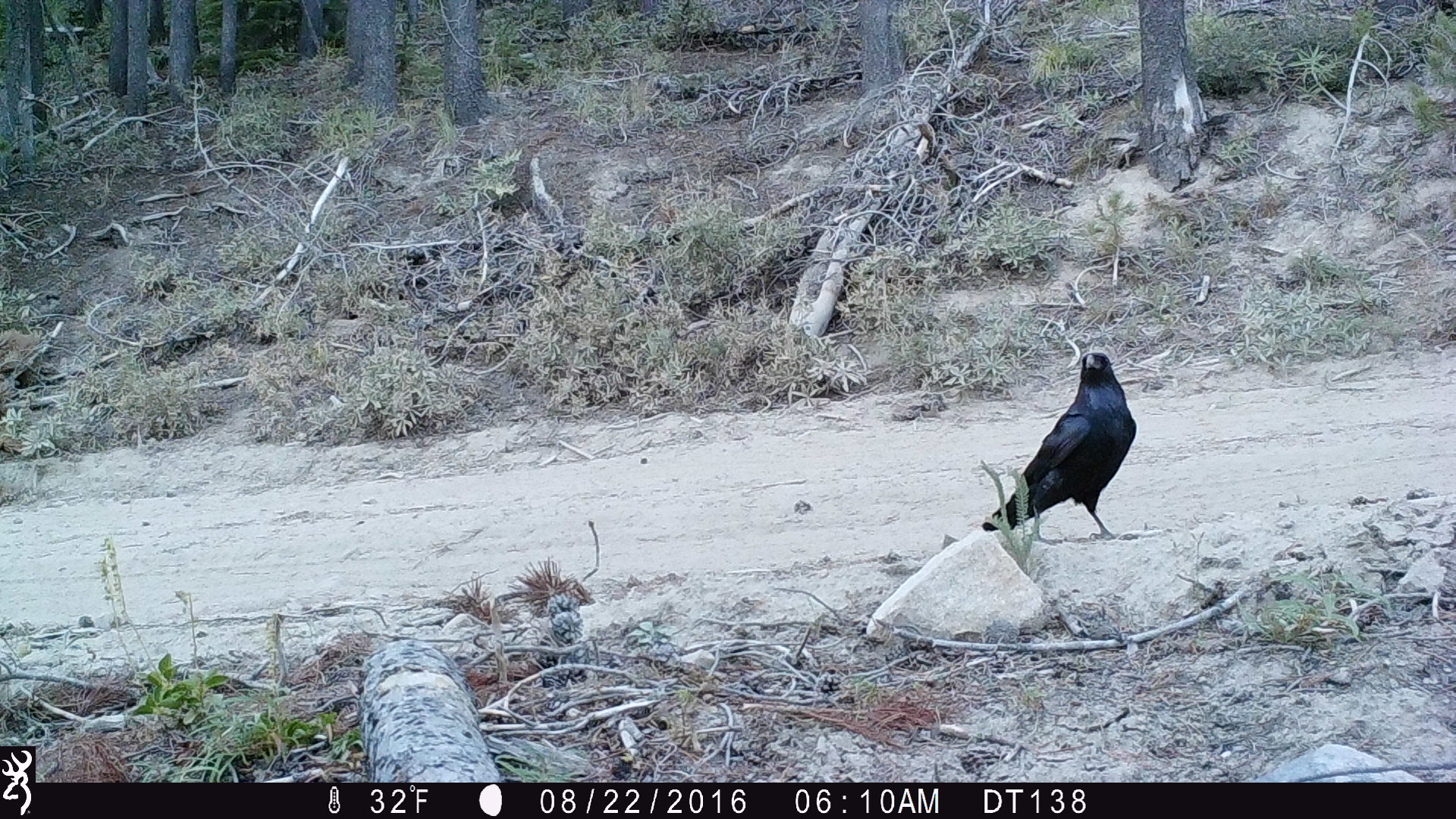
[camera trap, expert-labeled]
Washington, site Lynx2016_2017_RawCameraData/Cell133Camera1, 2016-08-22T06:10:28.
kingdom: Animalia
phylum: Chordata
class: Aves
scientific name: Aves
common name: birds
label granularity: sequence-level